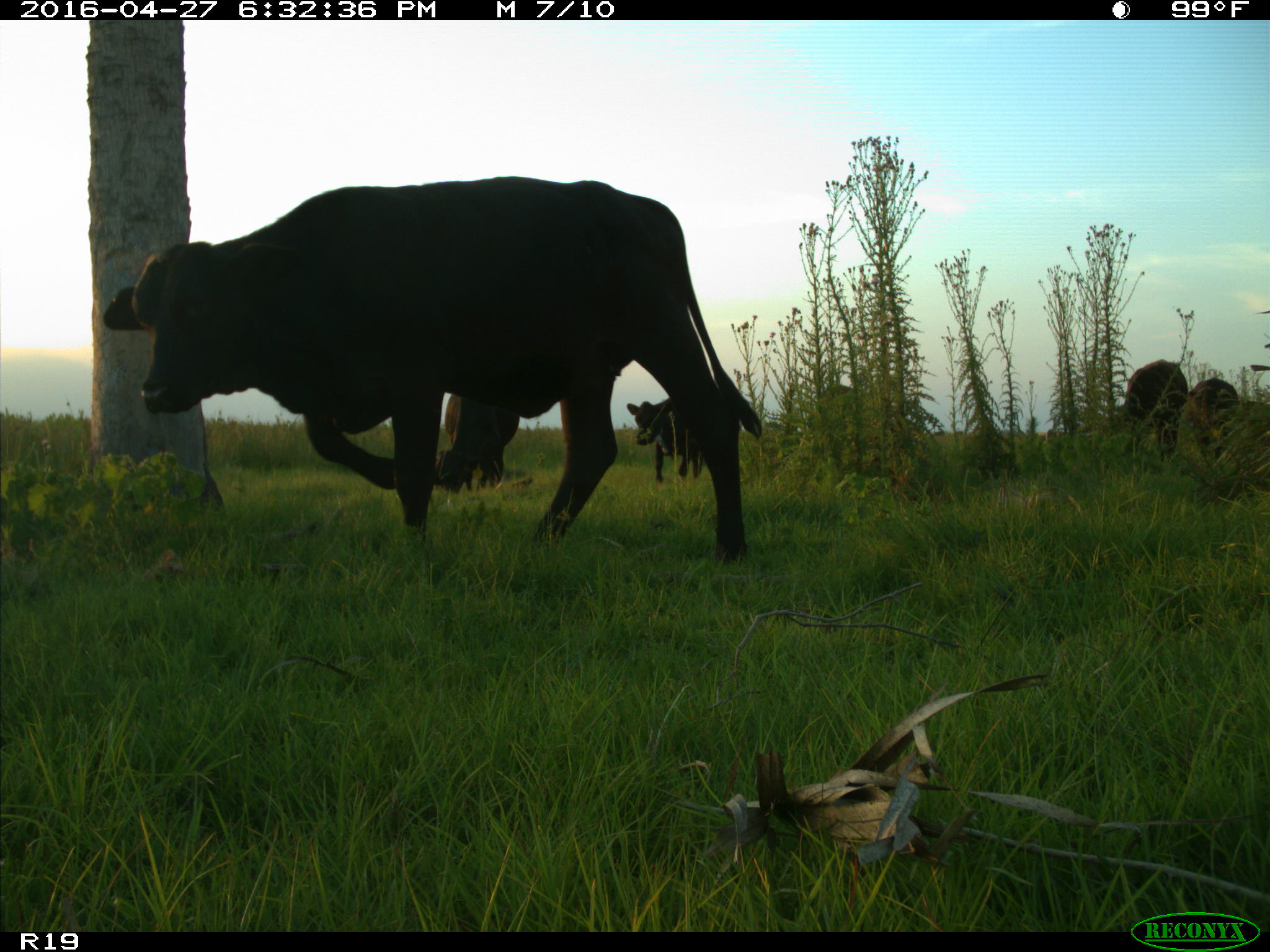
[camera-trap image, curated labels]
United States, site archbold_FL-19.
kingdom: Animalia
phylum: Chordata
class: Mammalia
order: Artiodactyla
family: Bovidae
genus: Bos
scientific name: Bos taurus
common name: domestic cow